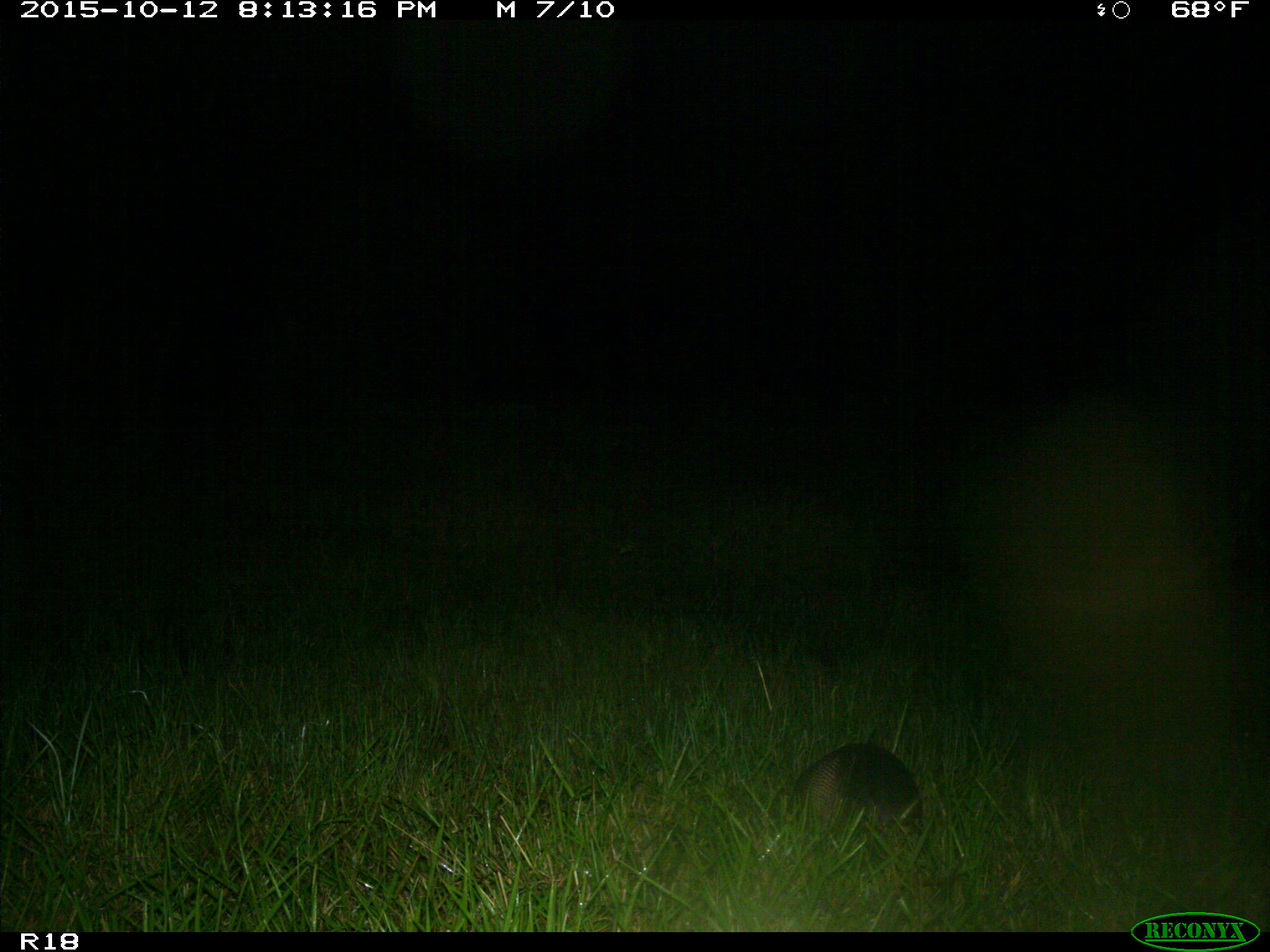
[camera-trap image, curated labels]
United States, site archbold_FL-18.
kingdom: Animalia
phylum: Chordata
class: Mammalia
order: Cingulata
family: Dasypodidae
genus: Dasypus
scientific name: Dasypus novemcinctus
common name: nine-banded armadillo